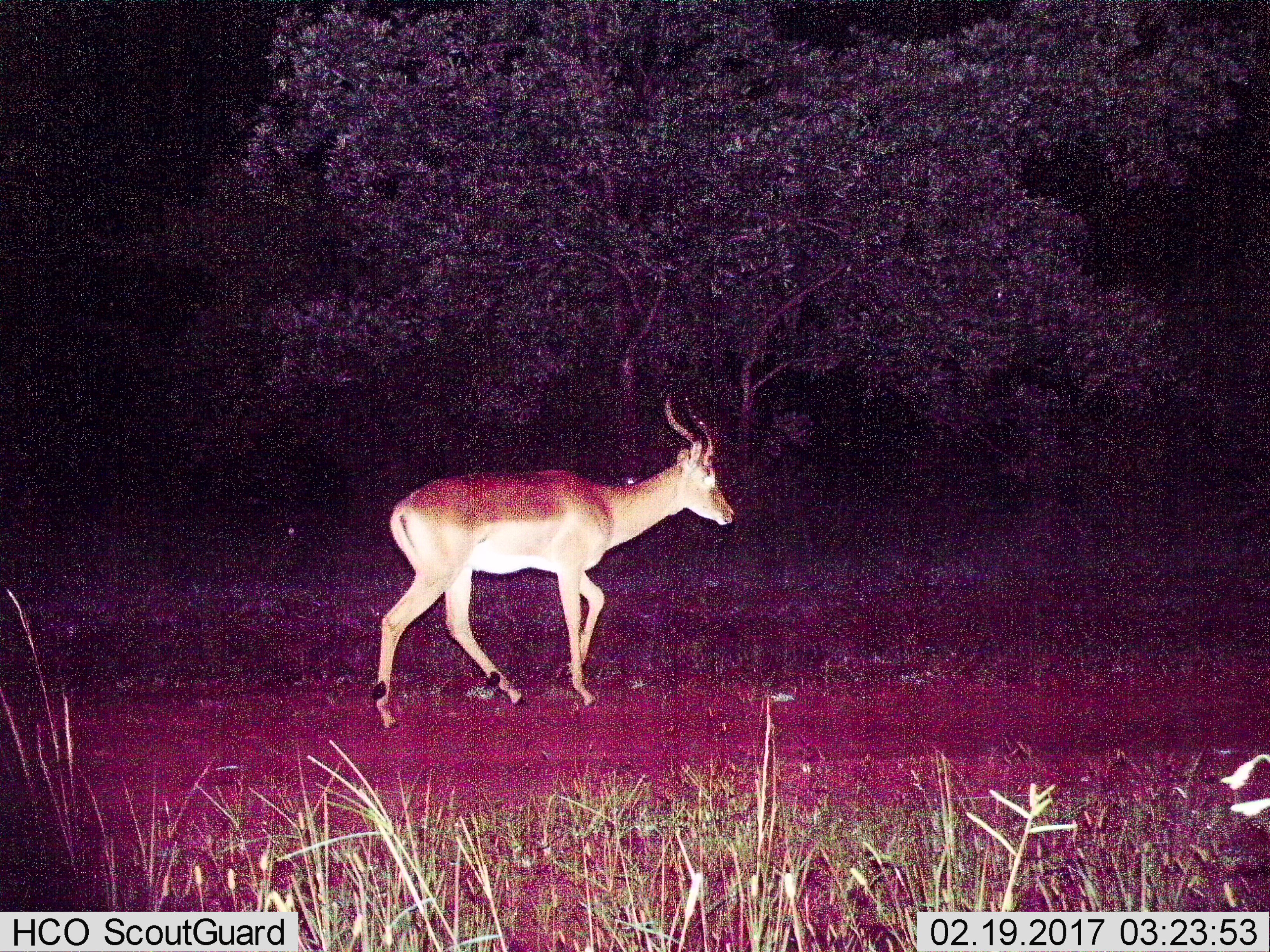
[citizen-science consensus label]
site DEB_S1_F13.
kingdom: Animalia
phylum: Chordata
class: Mammalia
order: Artiodactyla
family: Bovidae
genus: Aepyceros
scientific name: Aepyceros melampus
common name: impala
Impala (Aepyceros melampus), count 1. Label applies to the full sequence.